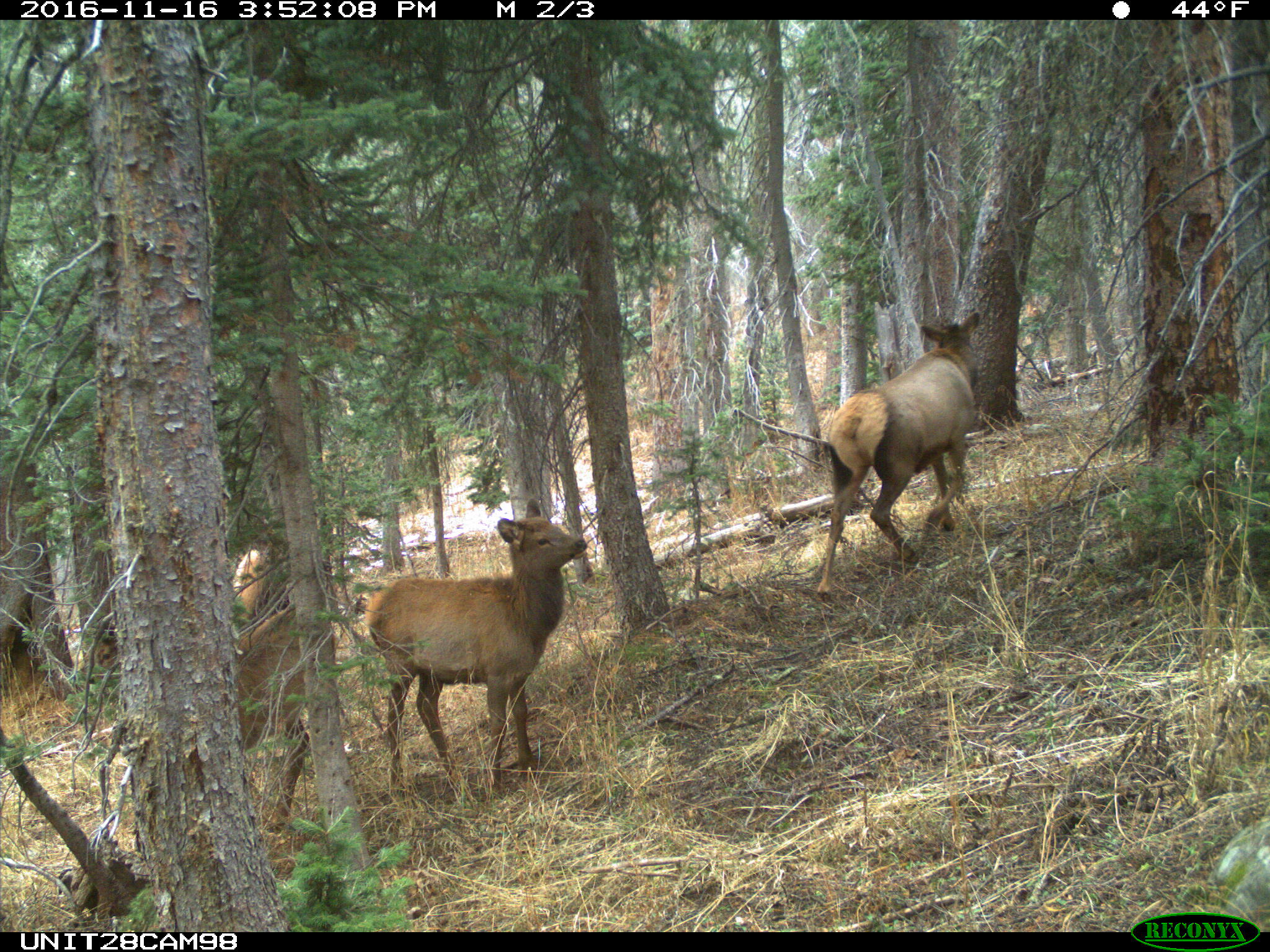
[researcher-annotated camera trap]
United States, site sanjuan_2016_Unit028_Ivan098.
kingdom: Animalia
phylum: Chordata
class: Mammalia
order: Artiodactyla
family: Cervidae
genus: Cervus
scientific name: Cervus elaphus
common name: red deer